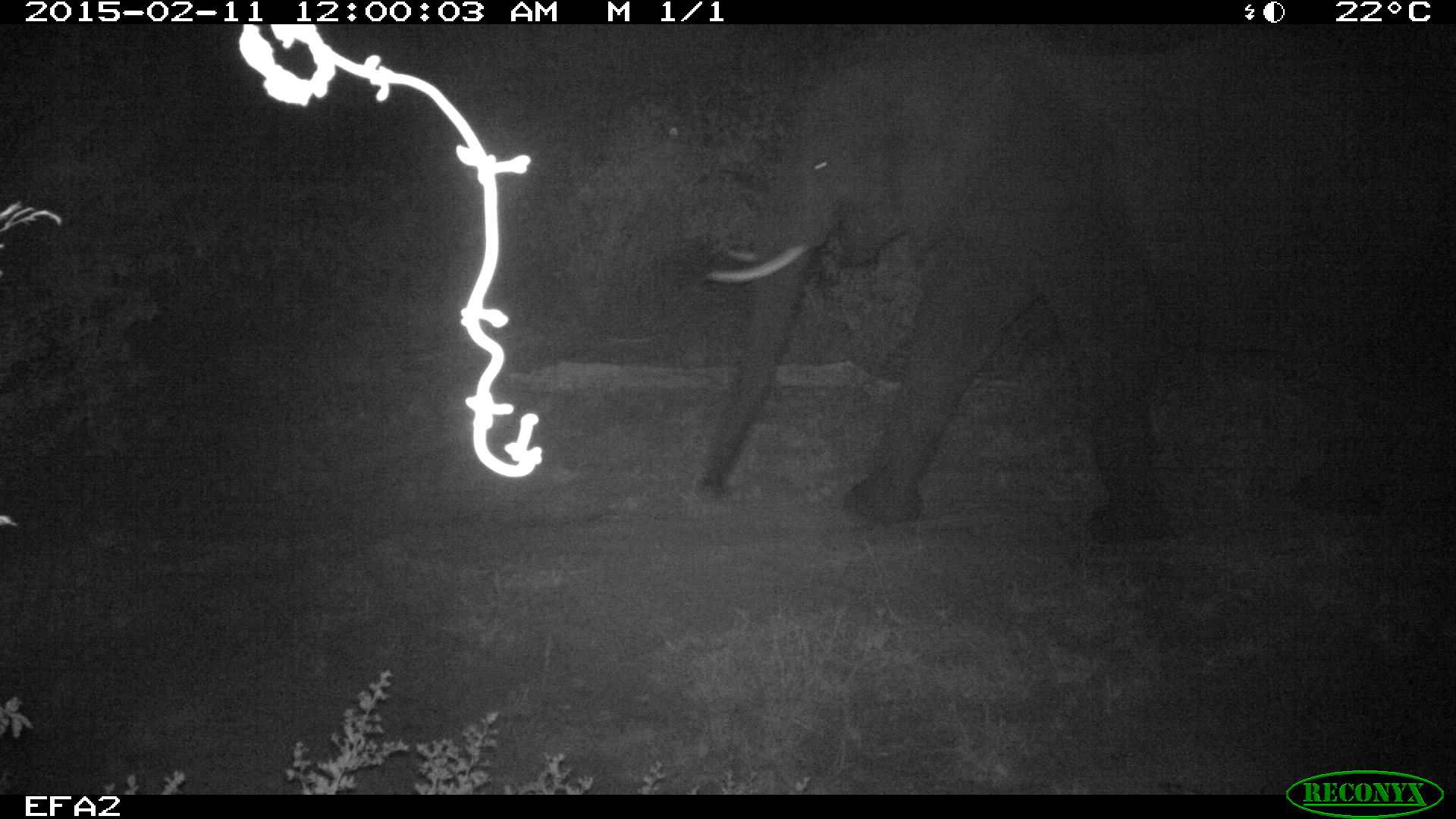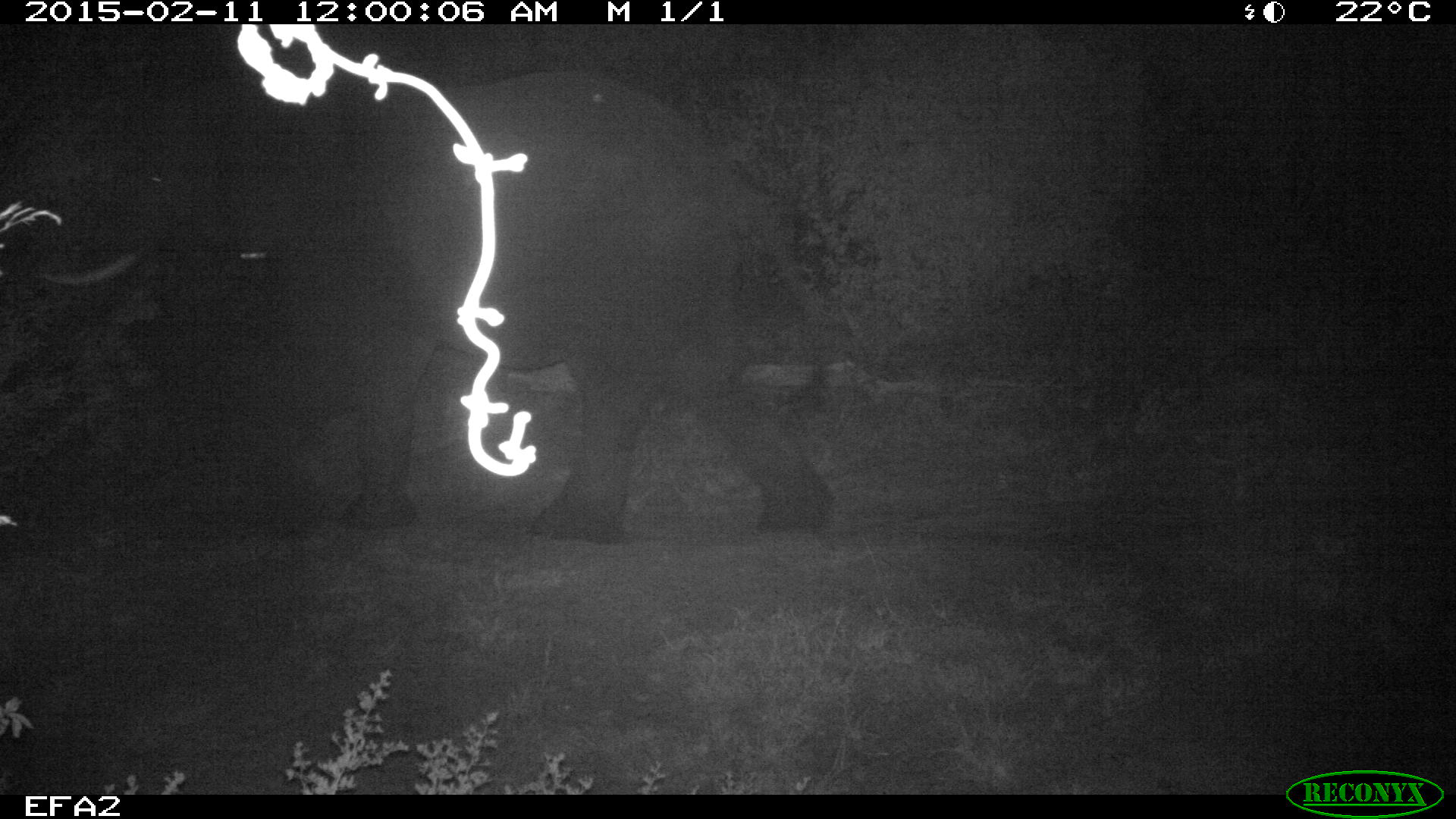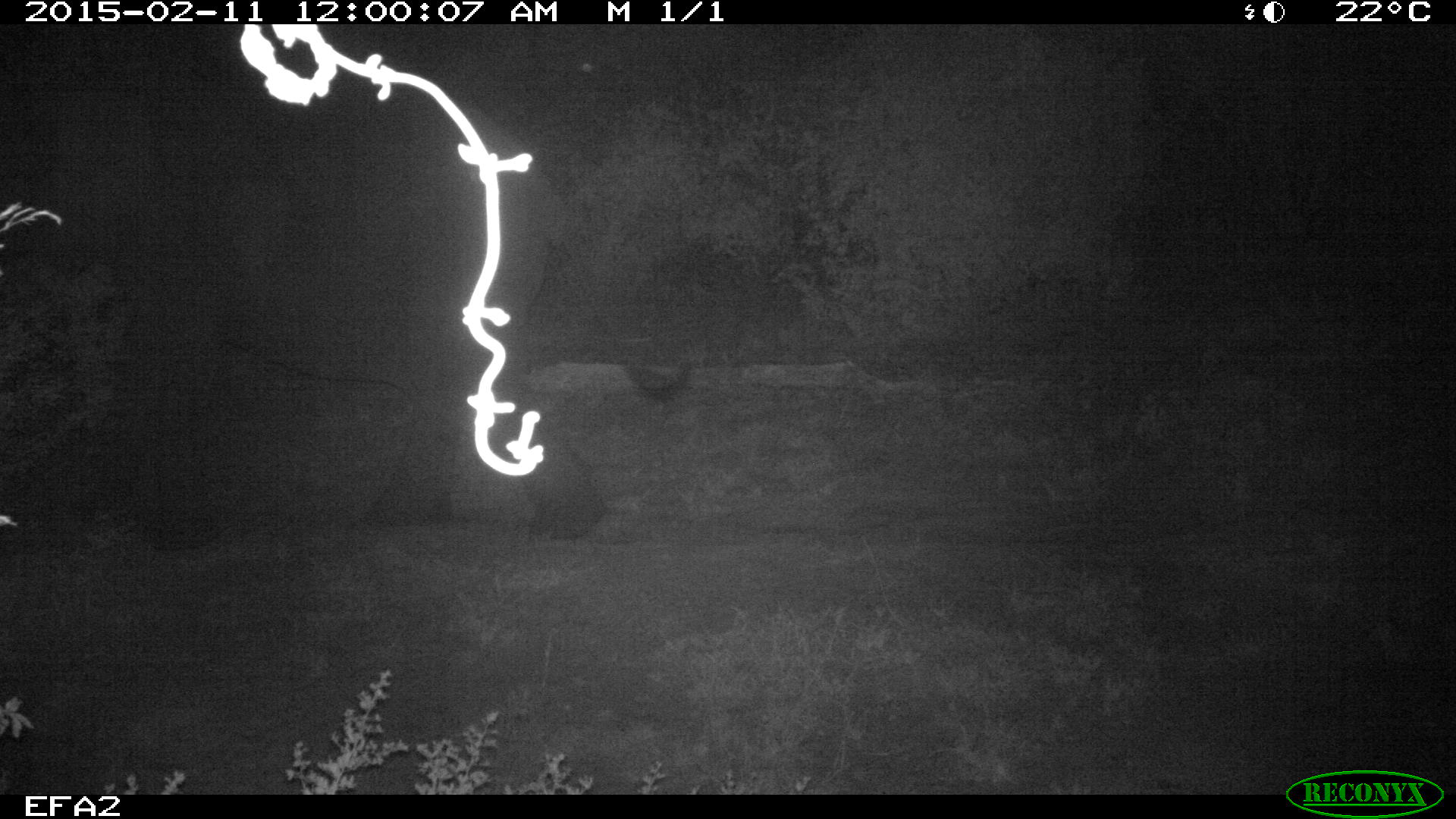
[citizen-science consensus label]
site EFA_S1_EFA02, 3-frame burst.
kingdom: Animalia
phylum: Chordata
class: Mammalia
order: Proboscidea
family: Elephantidae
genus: Loxodonta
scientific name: Loxodonta africana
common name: african bush elephant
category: elephant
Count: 1.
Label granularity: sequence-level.